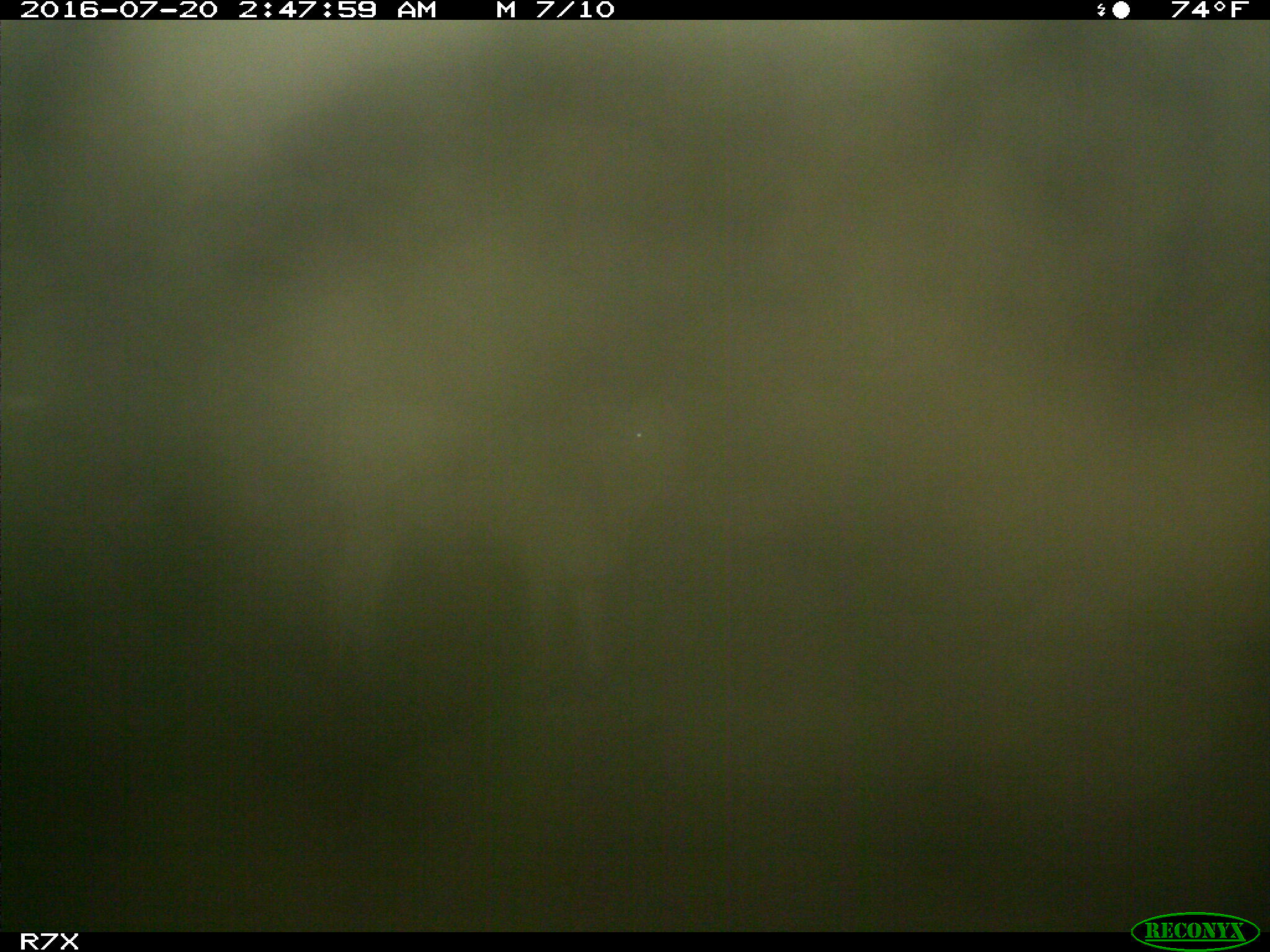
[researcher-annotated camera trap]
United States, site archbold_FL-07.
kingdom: Animalia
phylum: Chordata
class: Mammalia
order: Artiodactyla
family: Bovidae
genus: Bos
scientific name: Bos taurus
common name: domestic cow